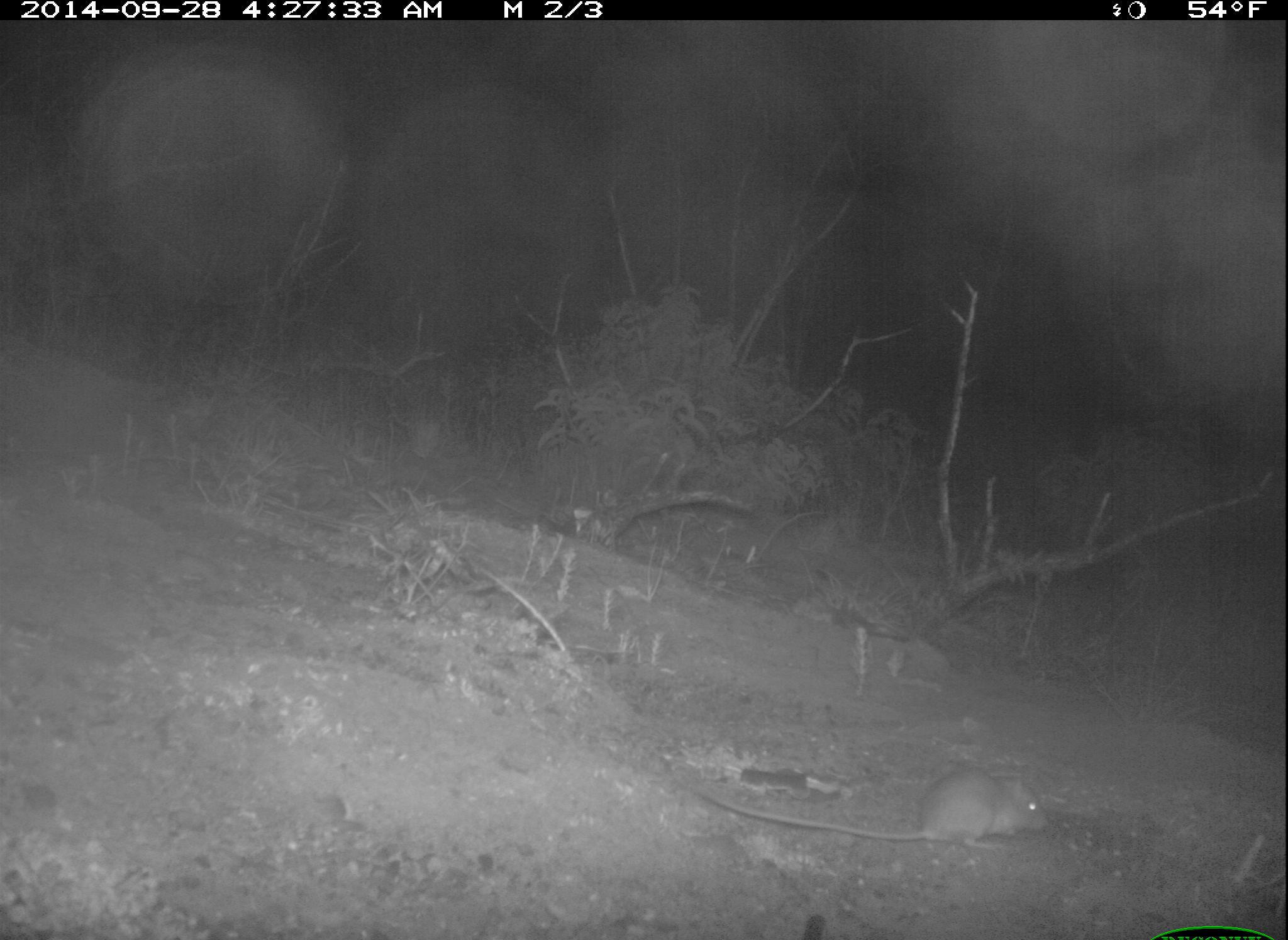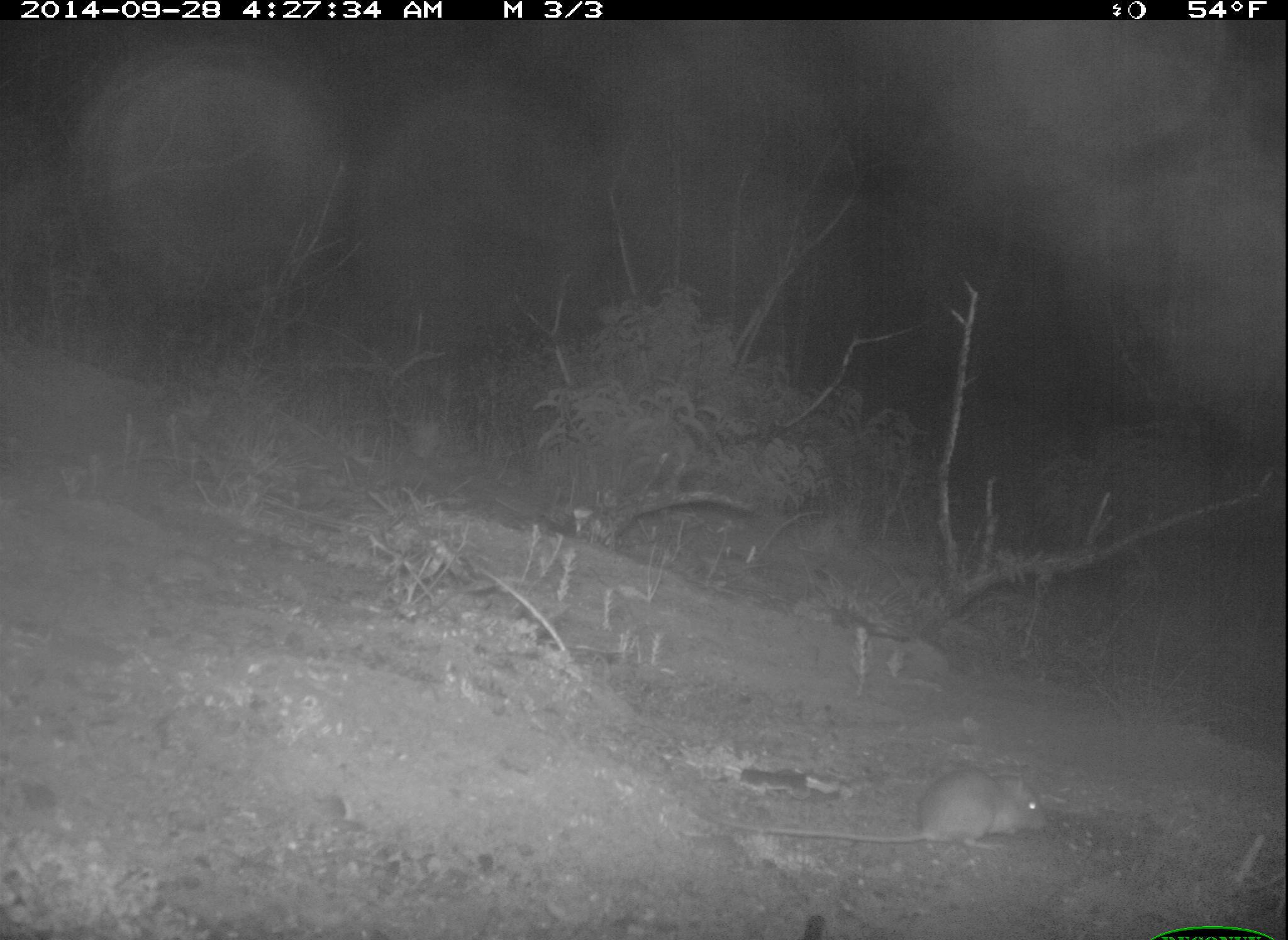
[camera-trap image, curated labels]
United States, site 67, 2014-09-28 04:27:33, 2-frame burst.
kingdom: Animalia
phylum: Chordata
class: Mammalia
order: Rodentia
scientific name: Rodentia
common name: rodent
Rodent (Rodentia).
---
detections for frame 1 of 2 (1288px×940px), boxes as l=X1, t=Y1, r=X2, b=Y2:
rodent: l=673, t=763, r=1049, b=854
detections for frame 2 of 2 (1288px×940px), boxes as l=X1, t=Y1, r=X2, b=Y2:
rodent: l=694, t=765, r=1048, b=852